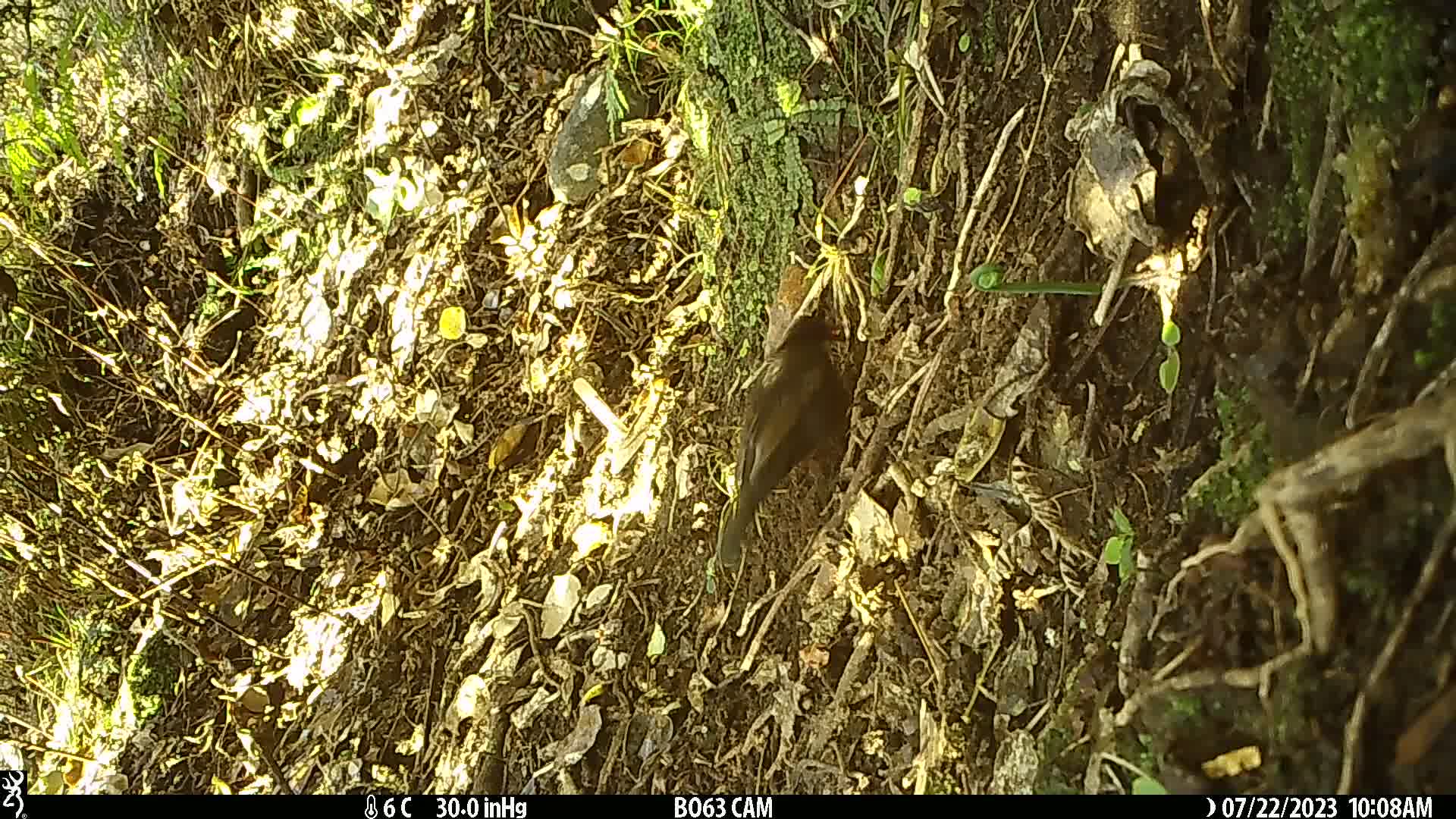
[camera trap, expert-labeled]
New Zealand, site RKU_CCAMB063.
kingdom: Animalia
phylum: Chordata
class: Aves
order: Passeriformes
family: Turdidae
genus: Turdus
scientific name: Turdus merula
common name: eurasian blackbird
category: blackbird